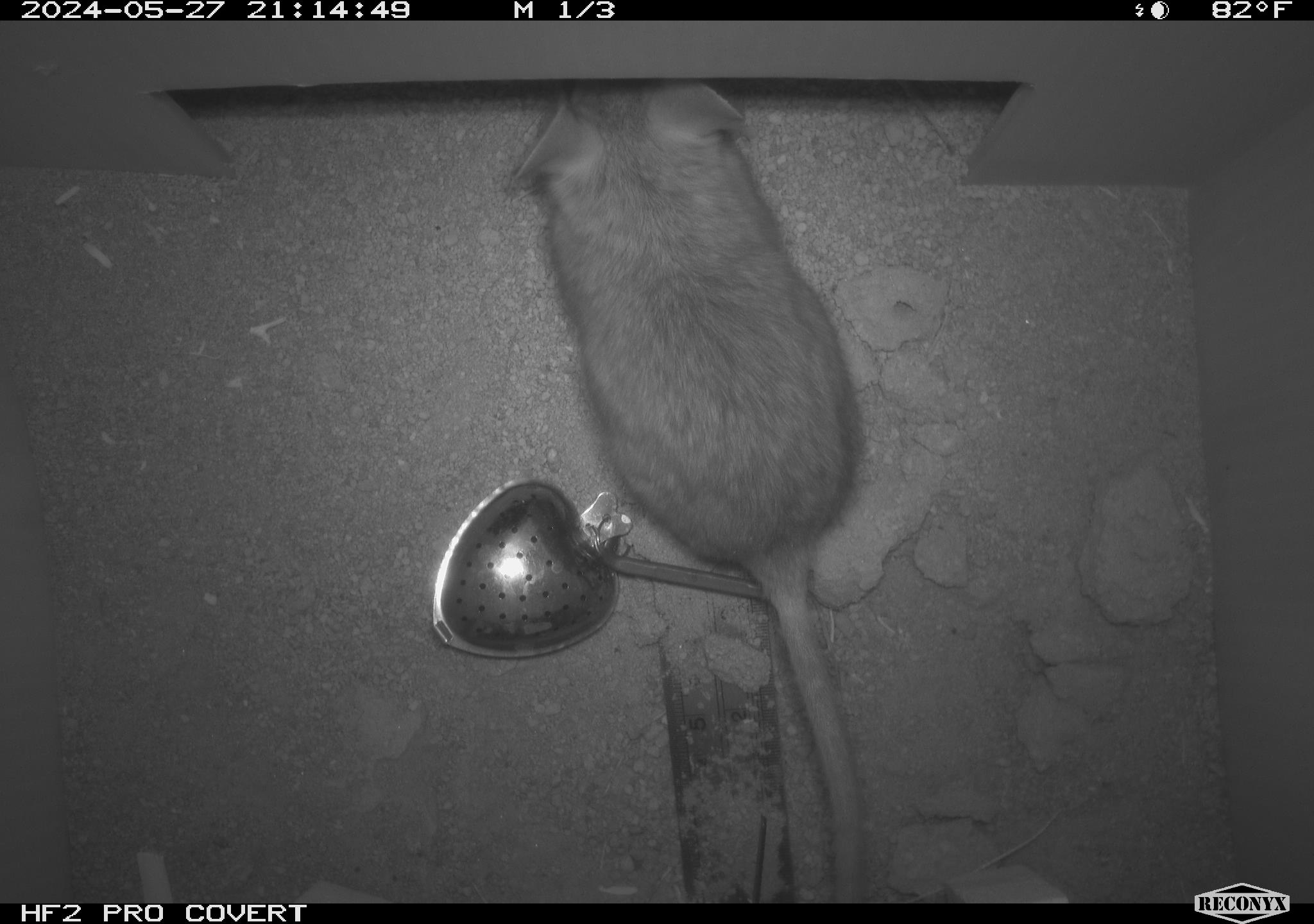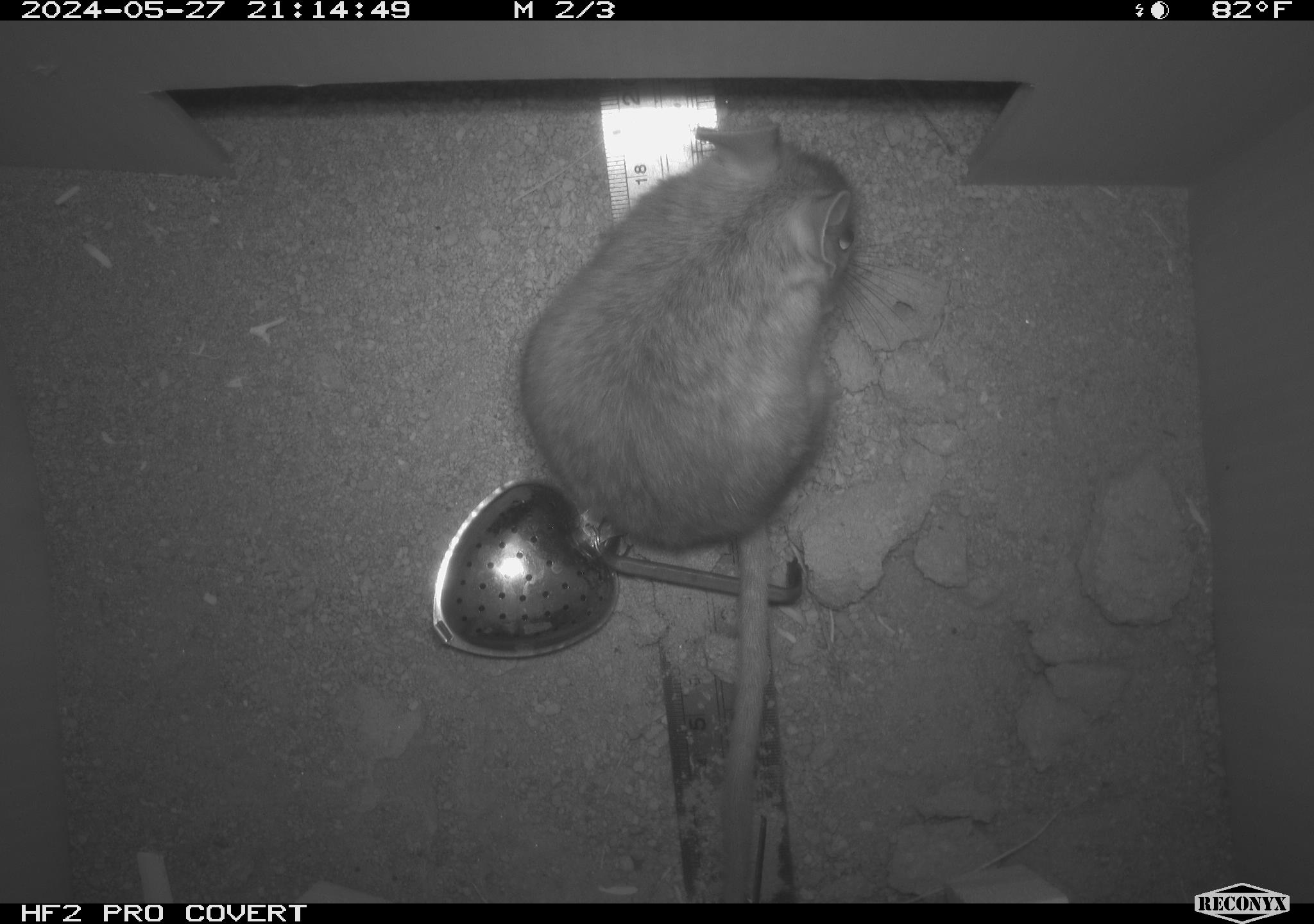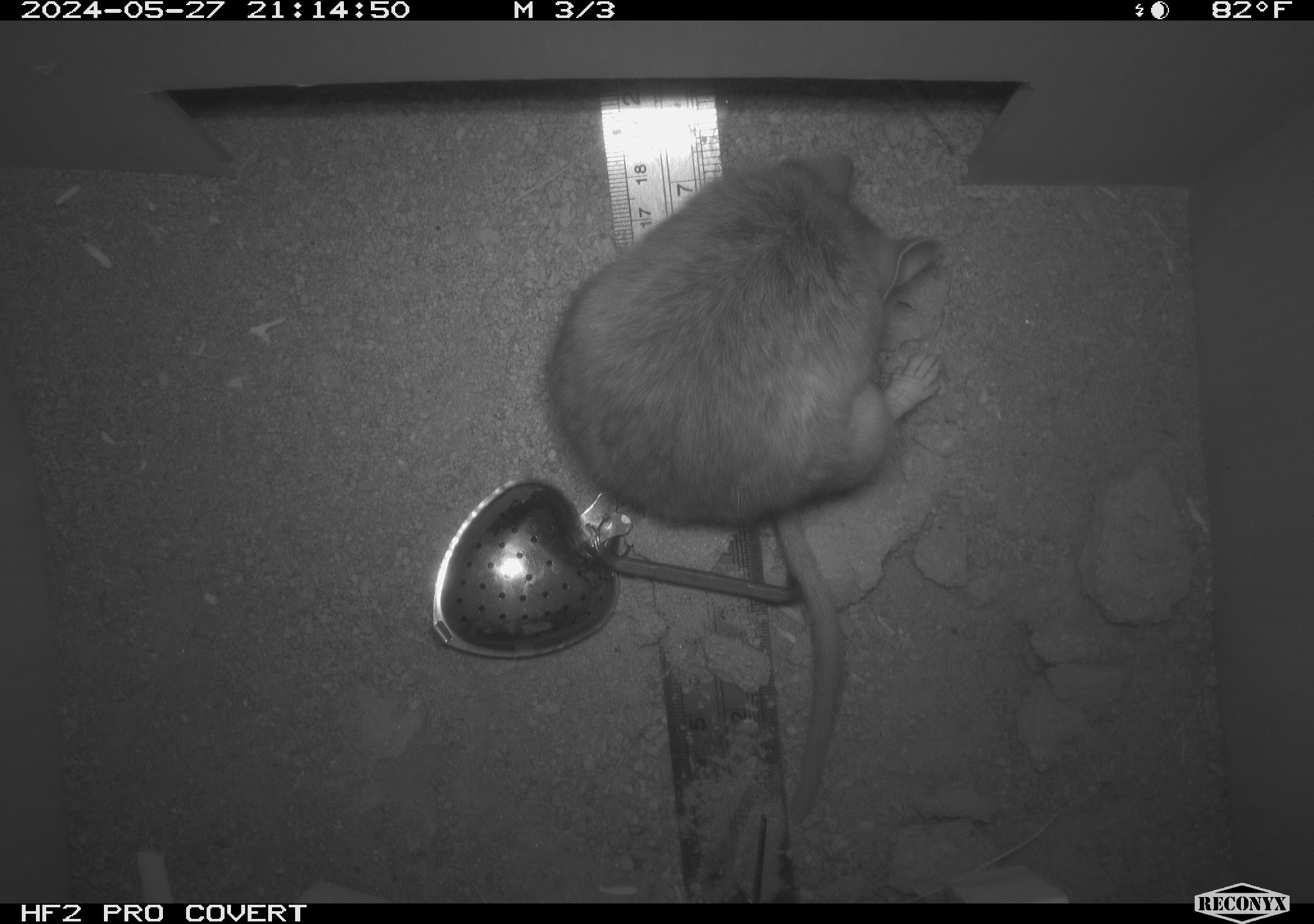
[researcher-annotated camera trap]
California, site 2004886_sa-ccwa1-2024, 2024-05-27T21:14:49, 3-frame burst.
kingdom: Animalia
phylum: Chordata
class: Mammalia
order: Rodentia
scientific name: Rodentia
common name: woodrat or rat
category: woodrat or rat species